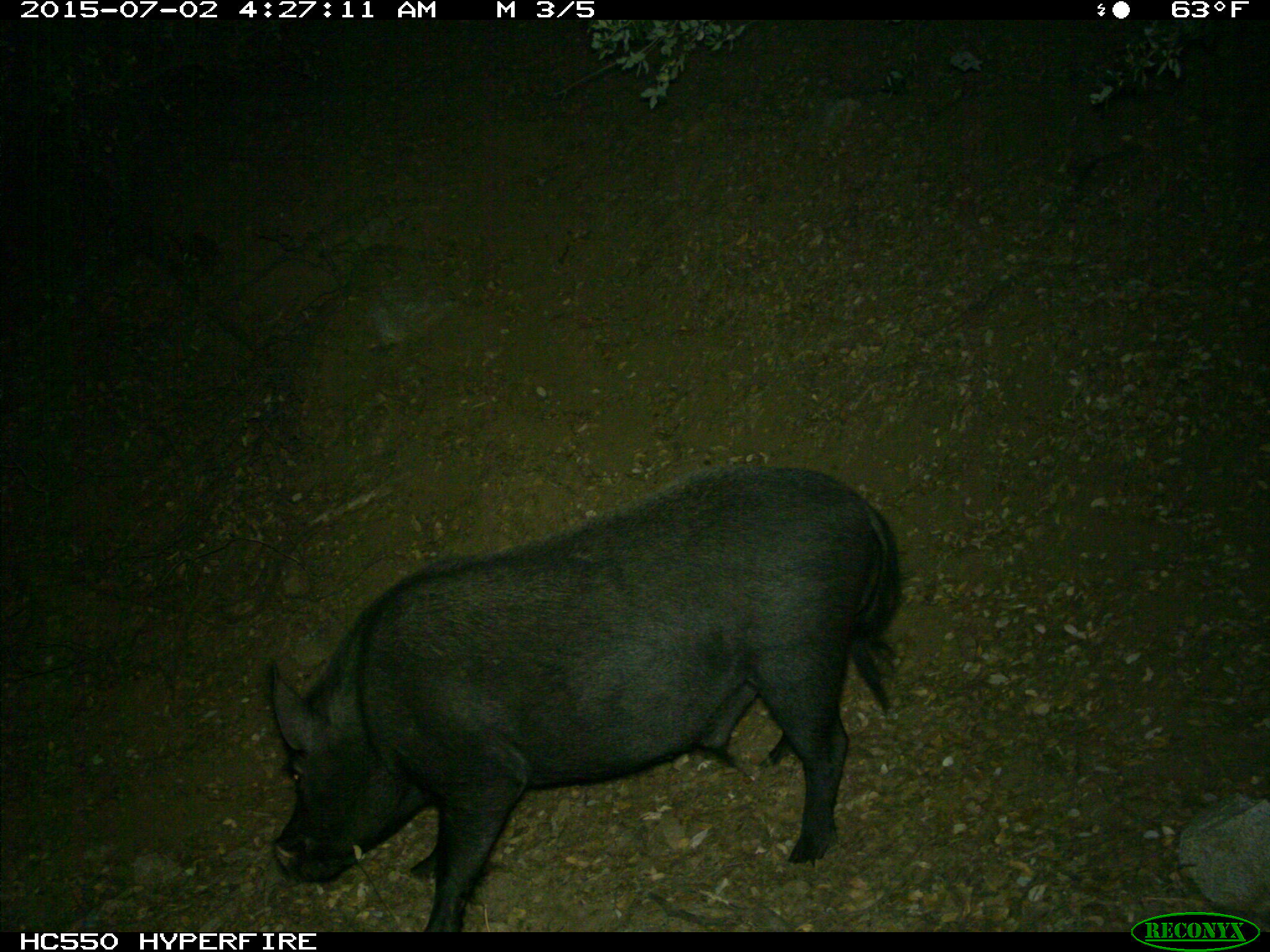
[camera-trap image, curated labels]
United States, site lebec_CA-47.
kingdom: Animalia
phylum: Chordata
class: Mammalia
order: Artiodactyla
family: Suidae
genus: Sus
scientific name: Sus scrofa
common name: wild boar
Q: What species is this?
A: Sus scrofa (wild boar).